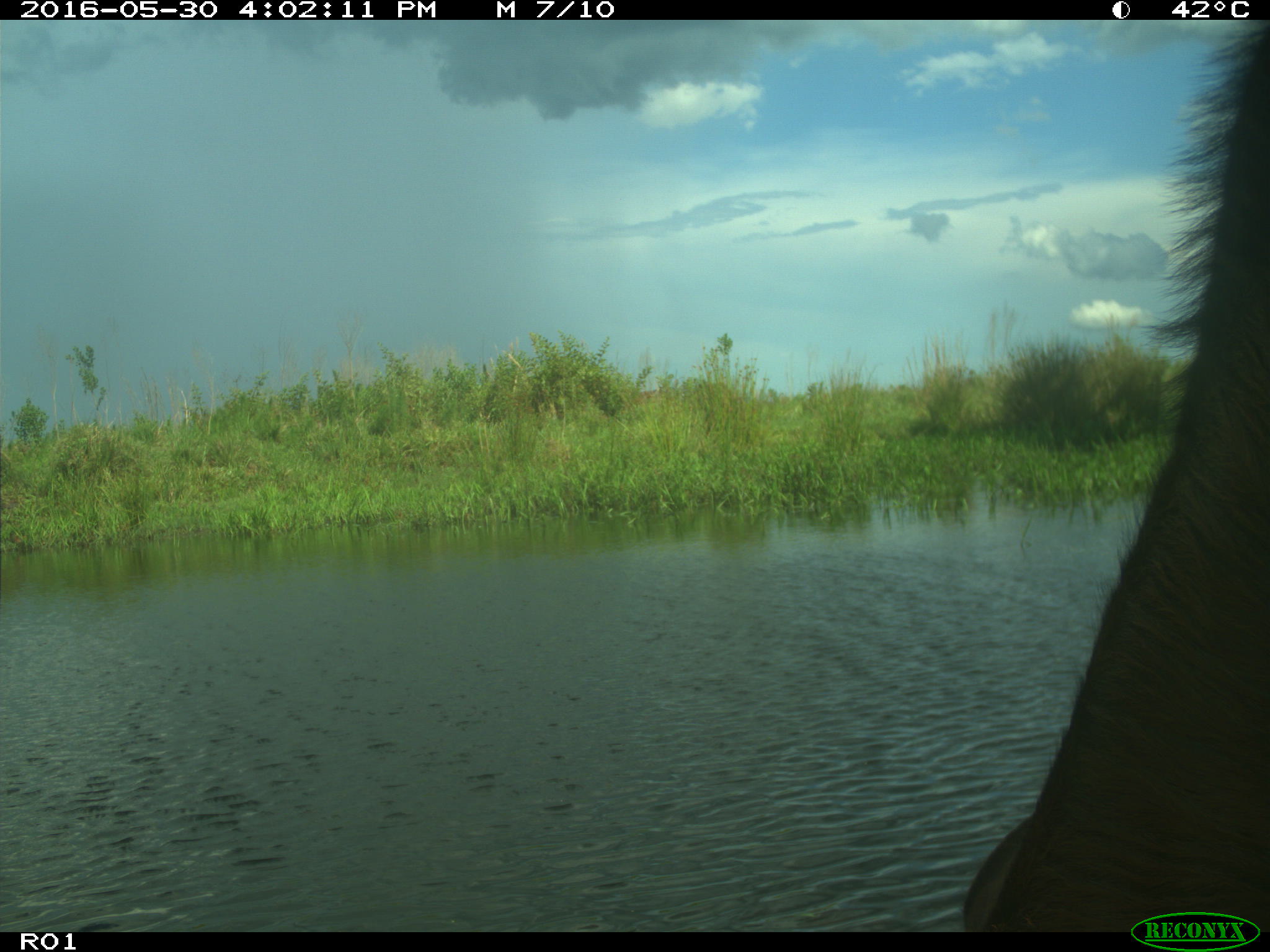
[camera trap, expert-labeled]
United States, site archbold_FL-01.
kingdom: Animalia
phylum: Chordata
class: Mammalia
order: Artiodactyla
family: Bovidae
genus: Bos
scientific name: Bos taurus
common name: domestic cow